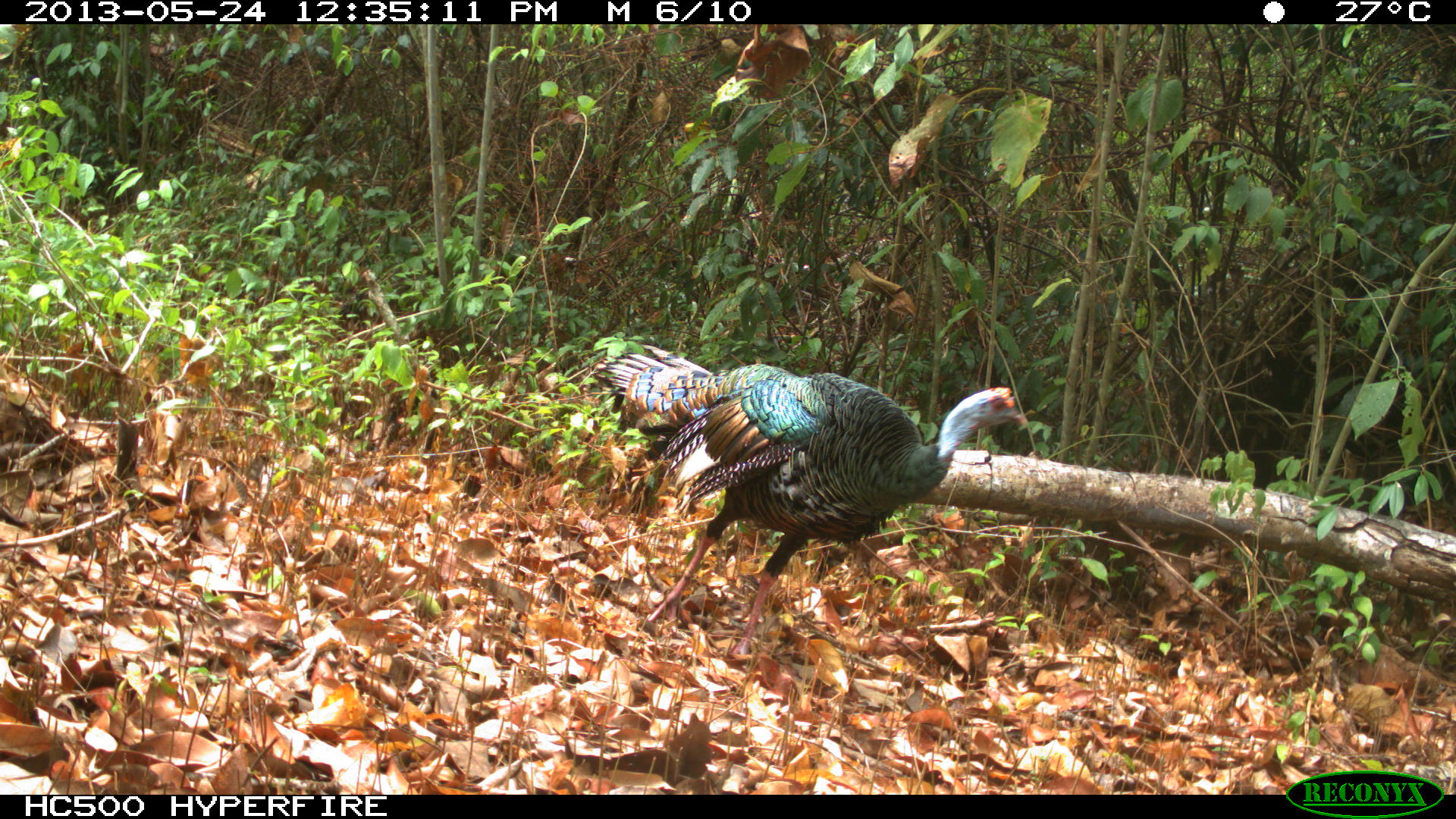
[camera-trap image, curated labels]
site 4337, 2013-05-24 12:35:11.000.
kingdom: Animalia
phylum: Chordata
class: Aves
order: Galliformes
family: Phasianidae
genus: Meleagris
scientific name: Meleagris ocellata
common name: ocellated turkey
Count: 1.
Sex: male.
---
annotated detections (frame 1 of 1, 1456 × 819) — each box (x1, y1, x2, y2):
meleagris ocellata: (591, 340, 1029, 654)